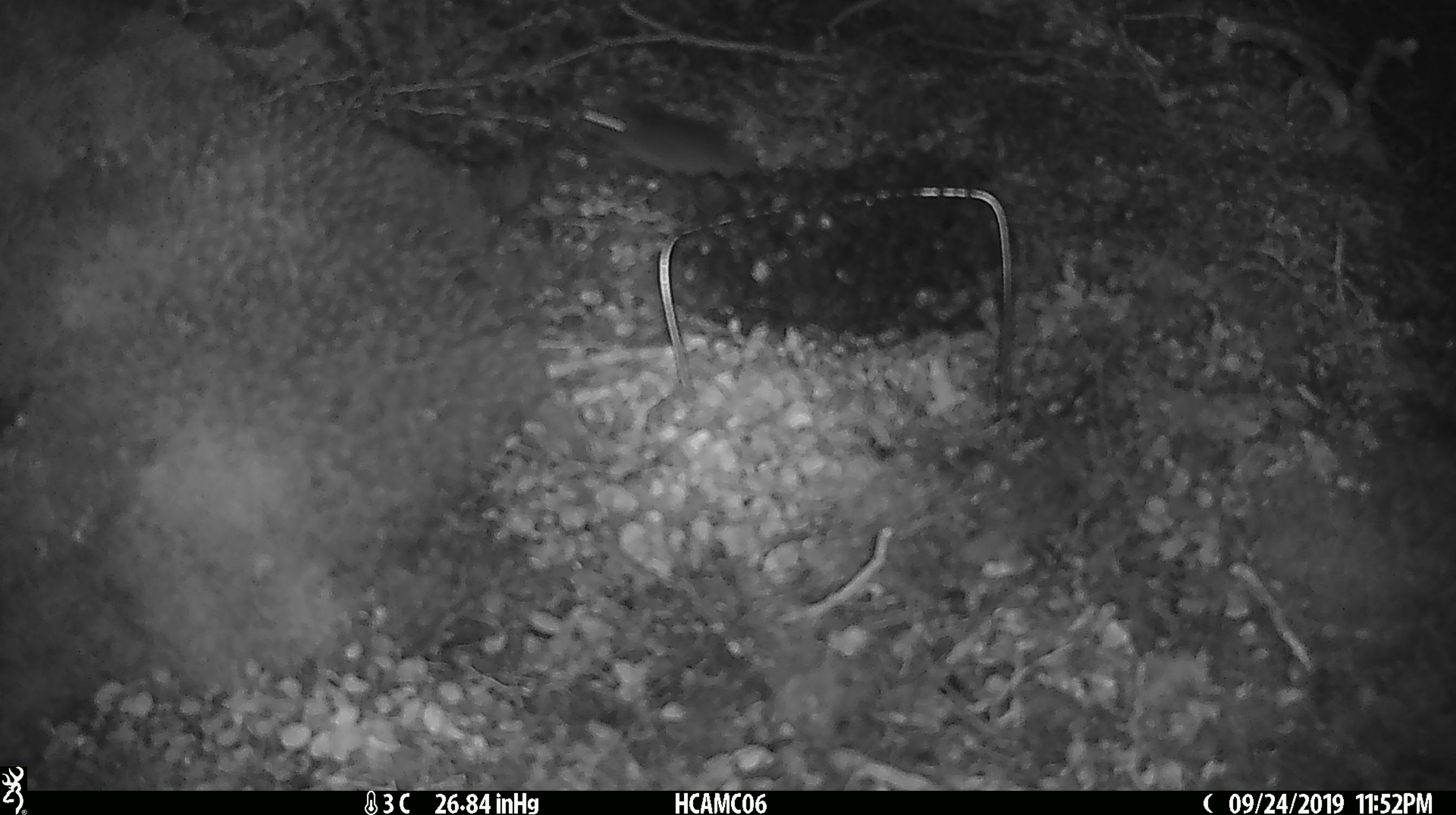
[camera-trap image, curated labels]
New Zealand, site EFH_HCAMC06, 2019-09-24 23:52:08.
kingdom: Animalia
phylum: Chordata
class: Mammalia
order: Rodentia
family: Muridae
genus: Mus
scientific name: Mus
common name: mouse